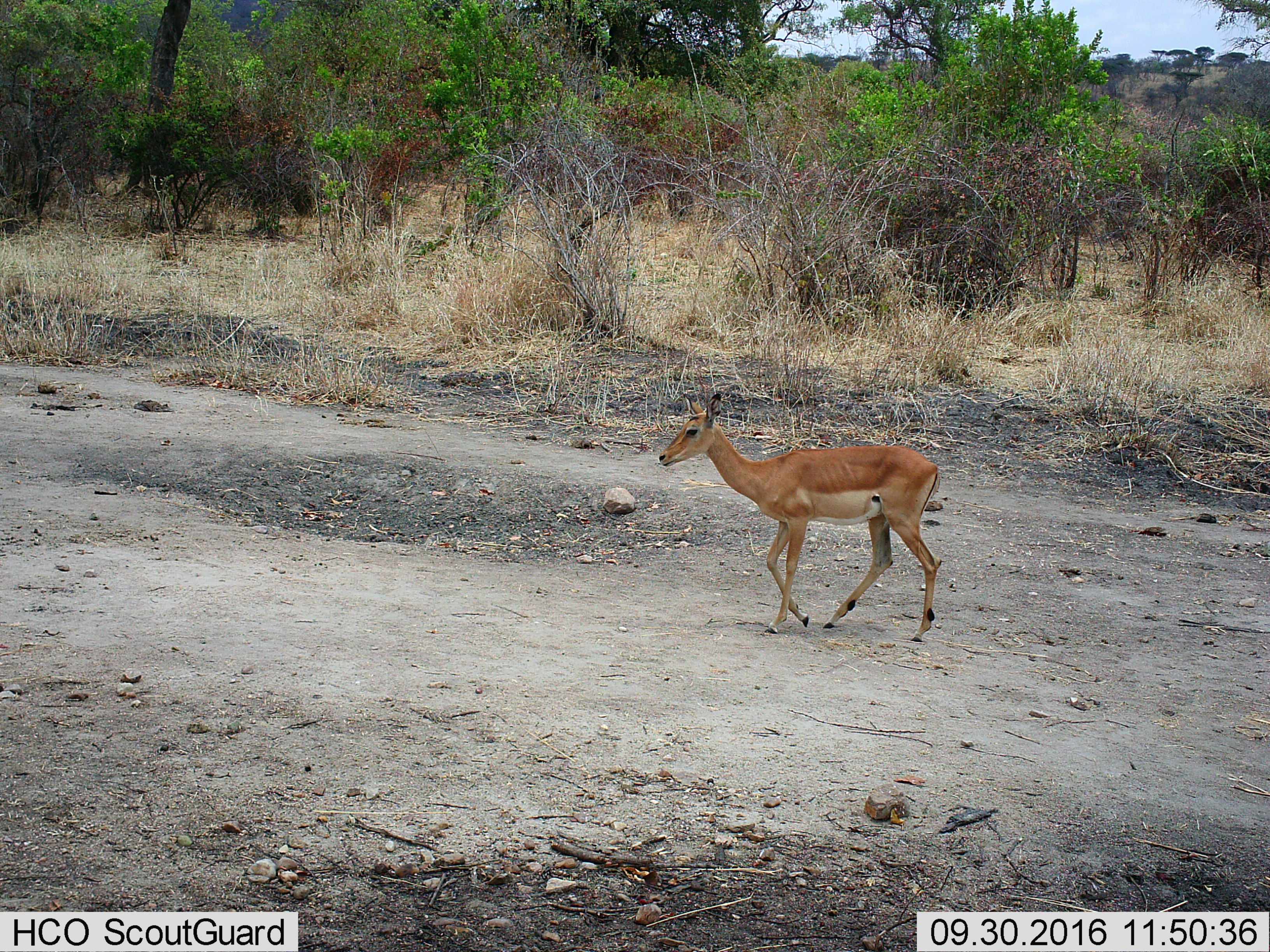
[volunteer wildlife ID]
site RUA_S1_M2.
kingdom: Animalia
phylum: Chordata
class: Mammalia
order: Artiodactyla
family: Bovidae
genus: Aepyceros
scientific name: Aepyceros melampus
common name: impala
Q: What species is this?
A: Impala (Aepyceros melampus).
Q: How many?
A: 1.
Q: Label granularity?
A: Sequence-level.